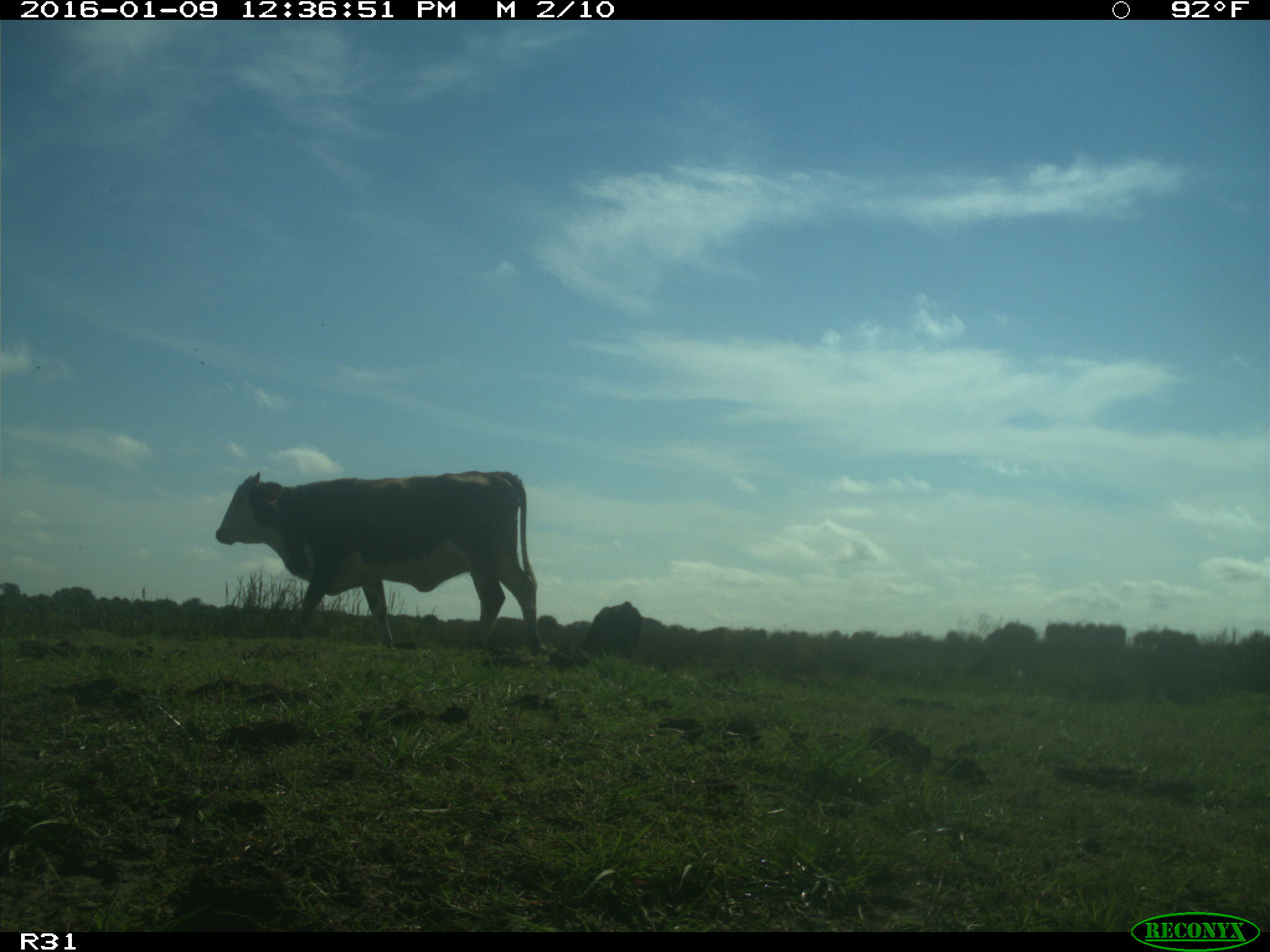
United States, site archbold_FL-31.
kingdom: Animalia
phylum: Chordata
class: Mammalia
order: Artiodactyla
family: Bovidae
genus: Bos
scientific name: Bos taurus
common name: domestic cow